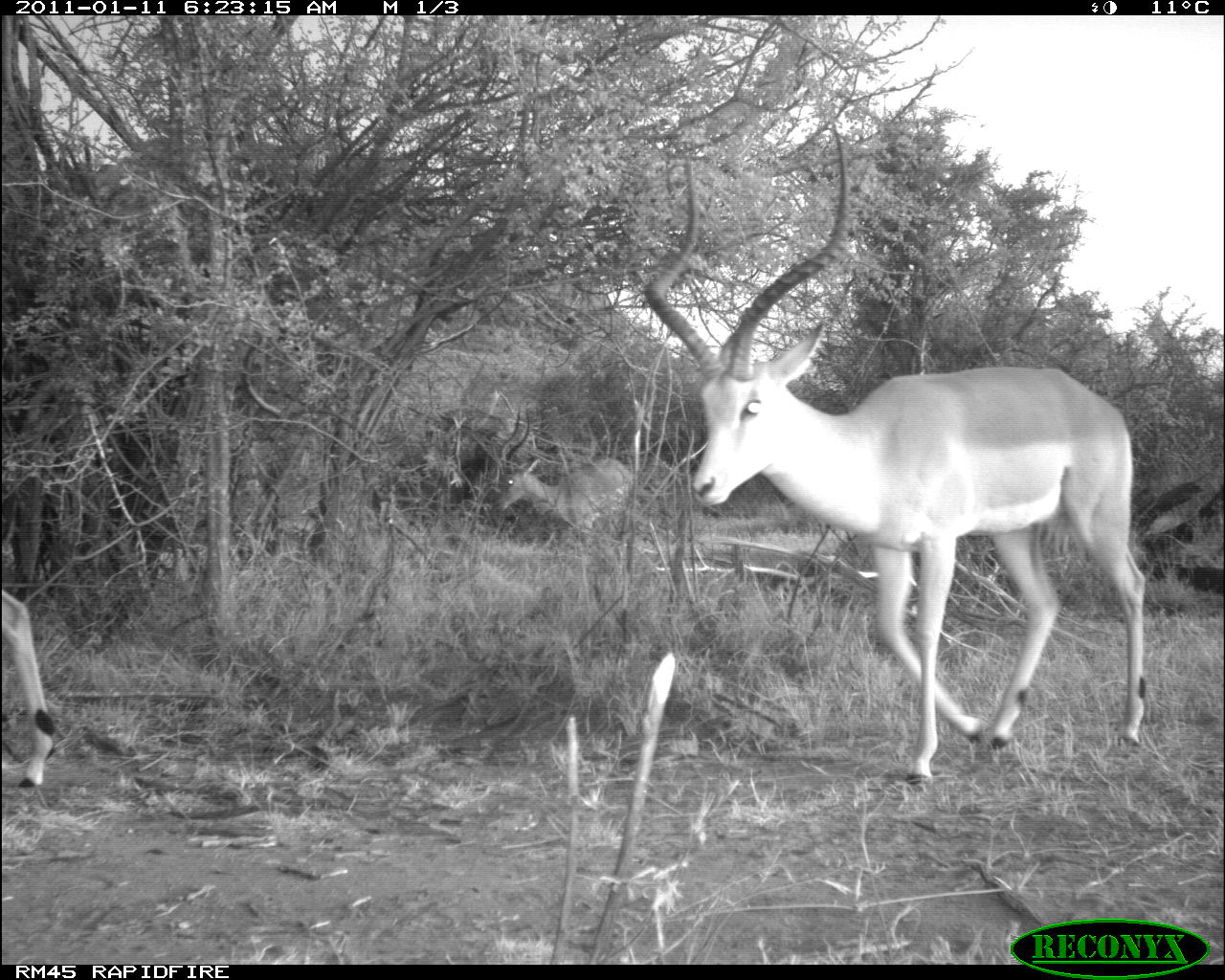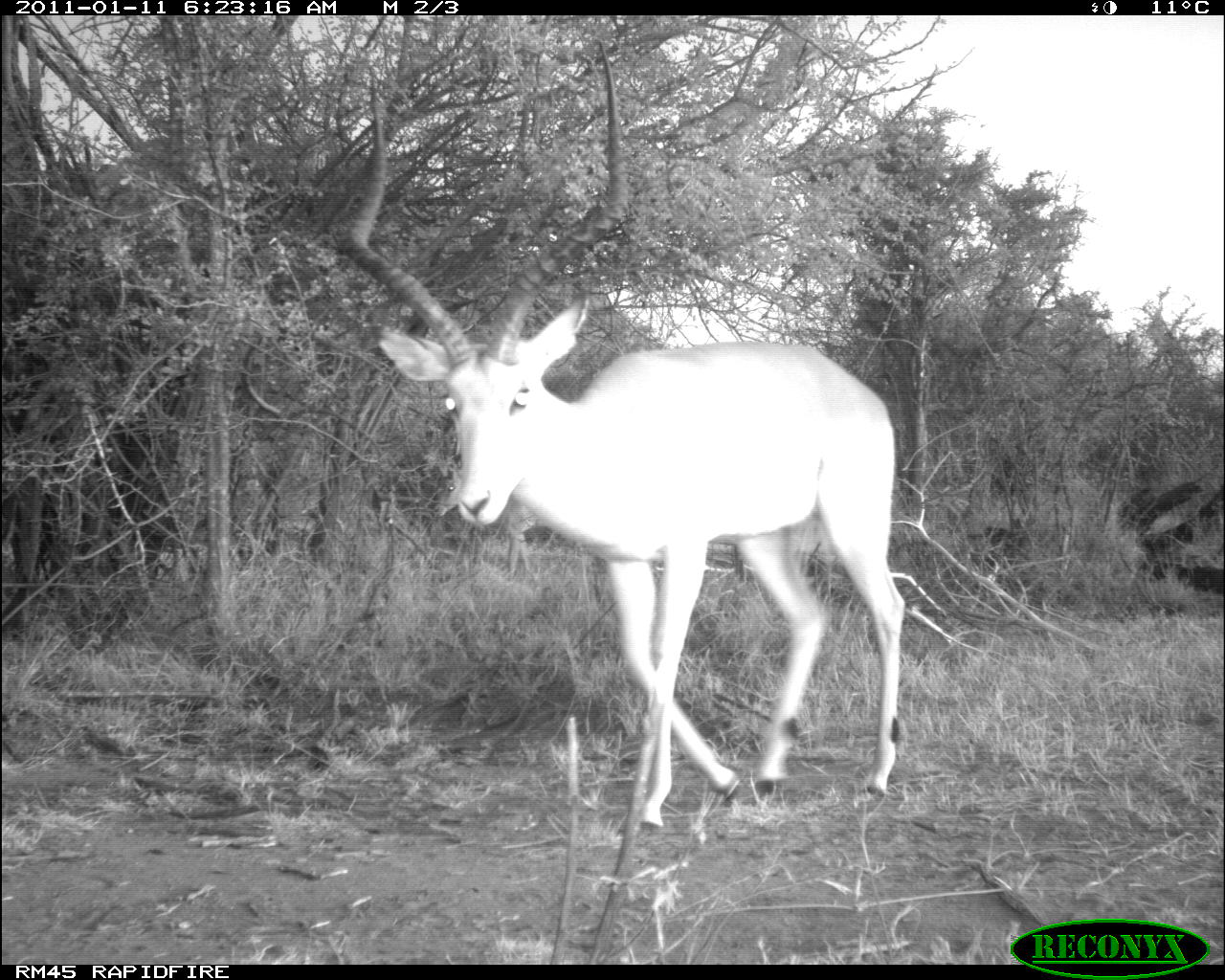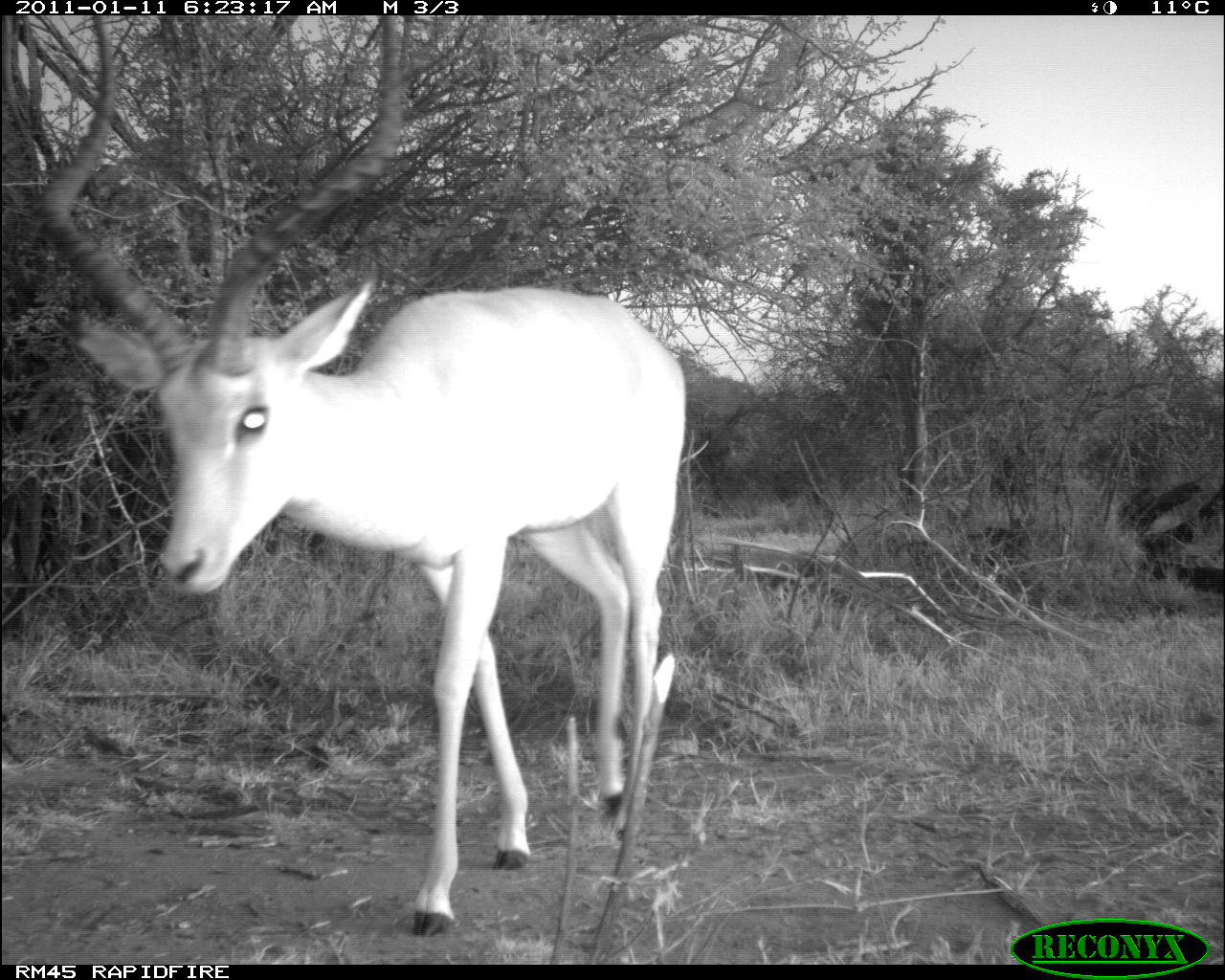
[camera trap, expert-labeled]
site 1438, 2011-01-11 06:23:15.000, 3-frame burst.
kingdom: Animalia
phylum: Chordata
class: Mammalia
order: Artiodactyla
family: Bovidae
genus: Aepyceros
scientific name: Aepyceros melampus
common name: impala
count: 3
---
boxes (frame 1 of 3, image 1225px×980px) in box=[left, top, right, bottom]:
aepyceros melampus: box=[639, 117, 1147, 786]; box=[491, 405, 635, 537]; box=[0, 581, 55, 788]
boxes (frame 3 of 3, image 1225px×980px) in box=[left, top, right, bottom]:
aepyceros melampus: box=[37, 14, 683, 937]